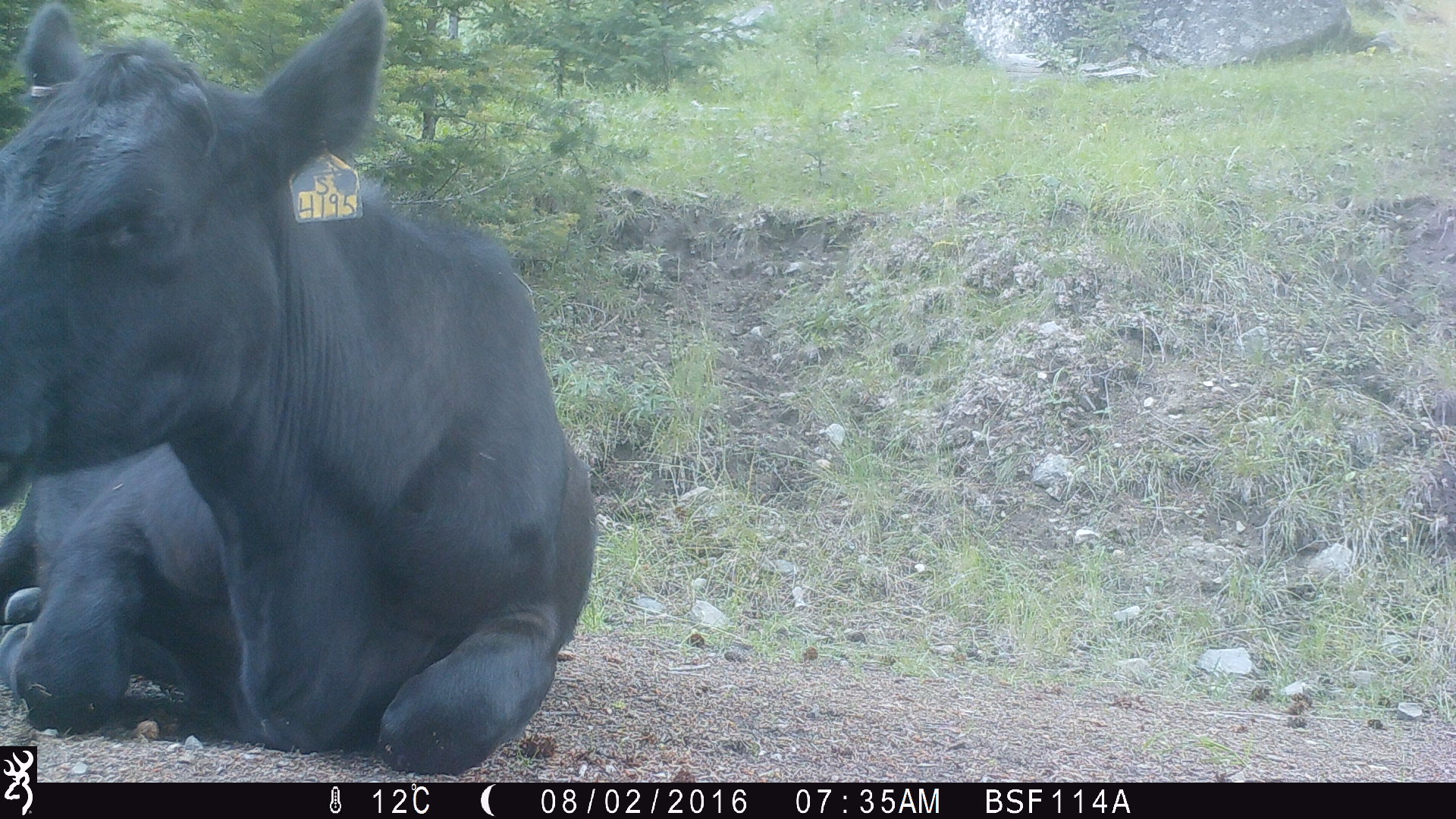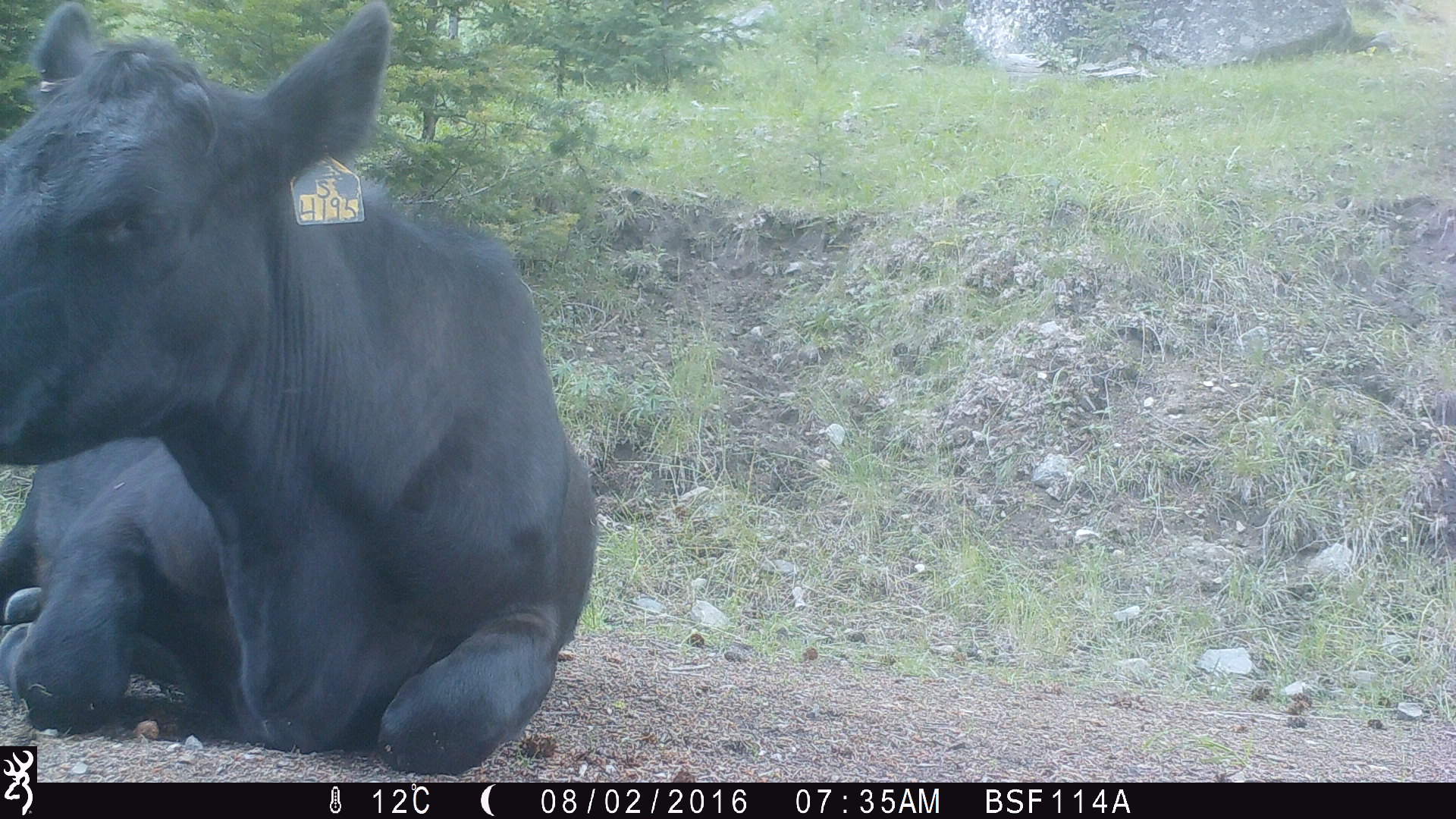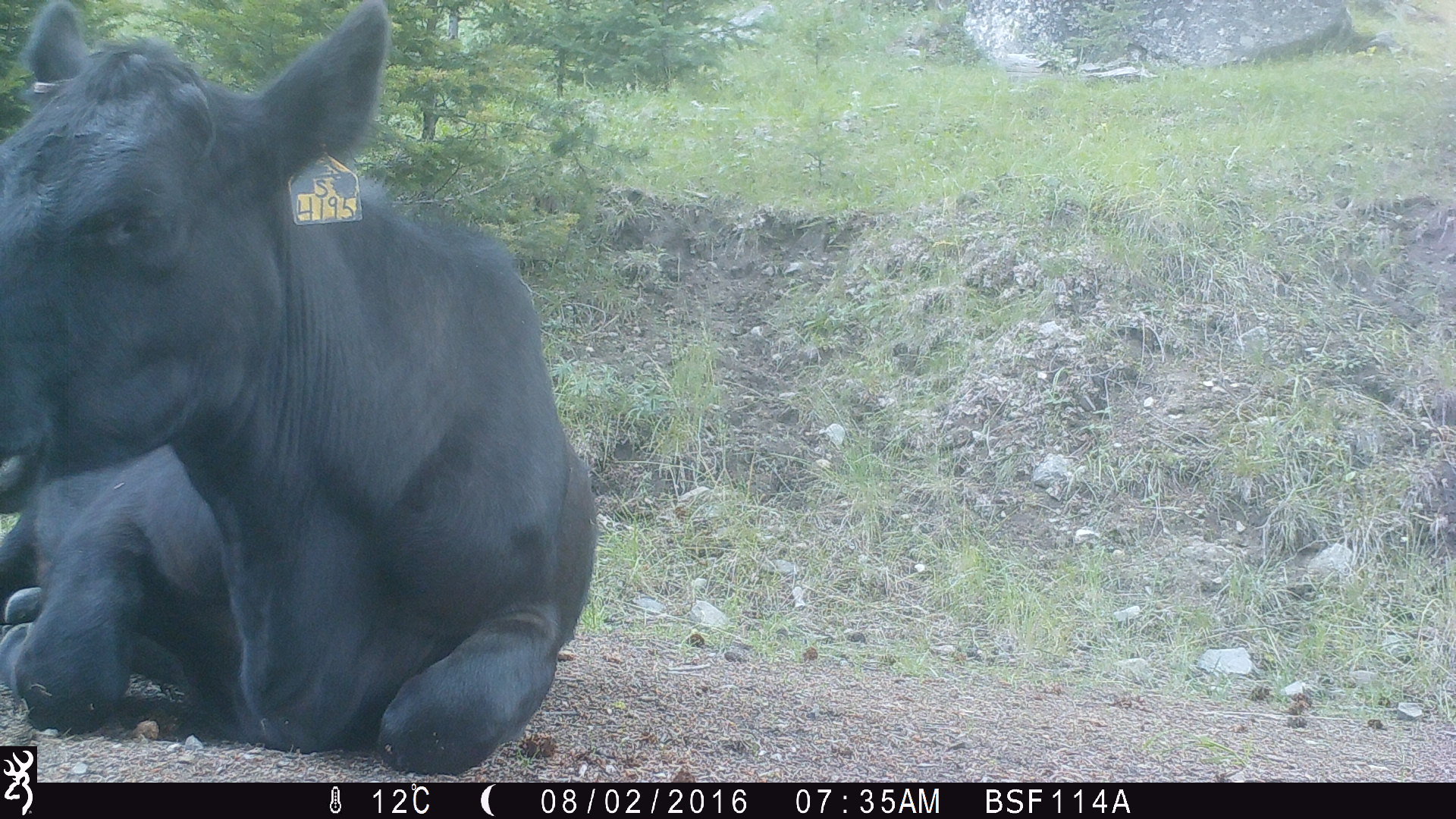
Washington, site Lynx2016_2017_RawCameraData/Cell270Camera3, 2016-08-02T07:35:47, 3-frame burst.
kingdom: Animalia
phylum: Chordata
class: Mammalia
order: Artiodactyla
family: Bovidae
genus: Bos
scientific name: Bos taurus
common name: domestic cattle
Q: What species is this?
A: Domestic cattle (Bos taurus).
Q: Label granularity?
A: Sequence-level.